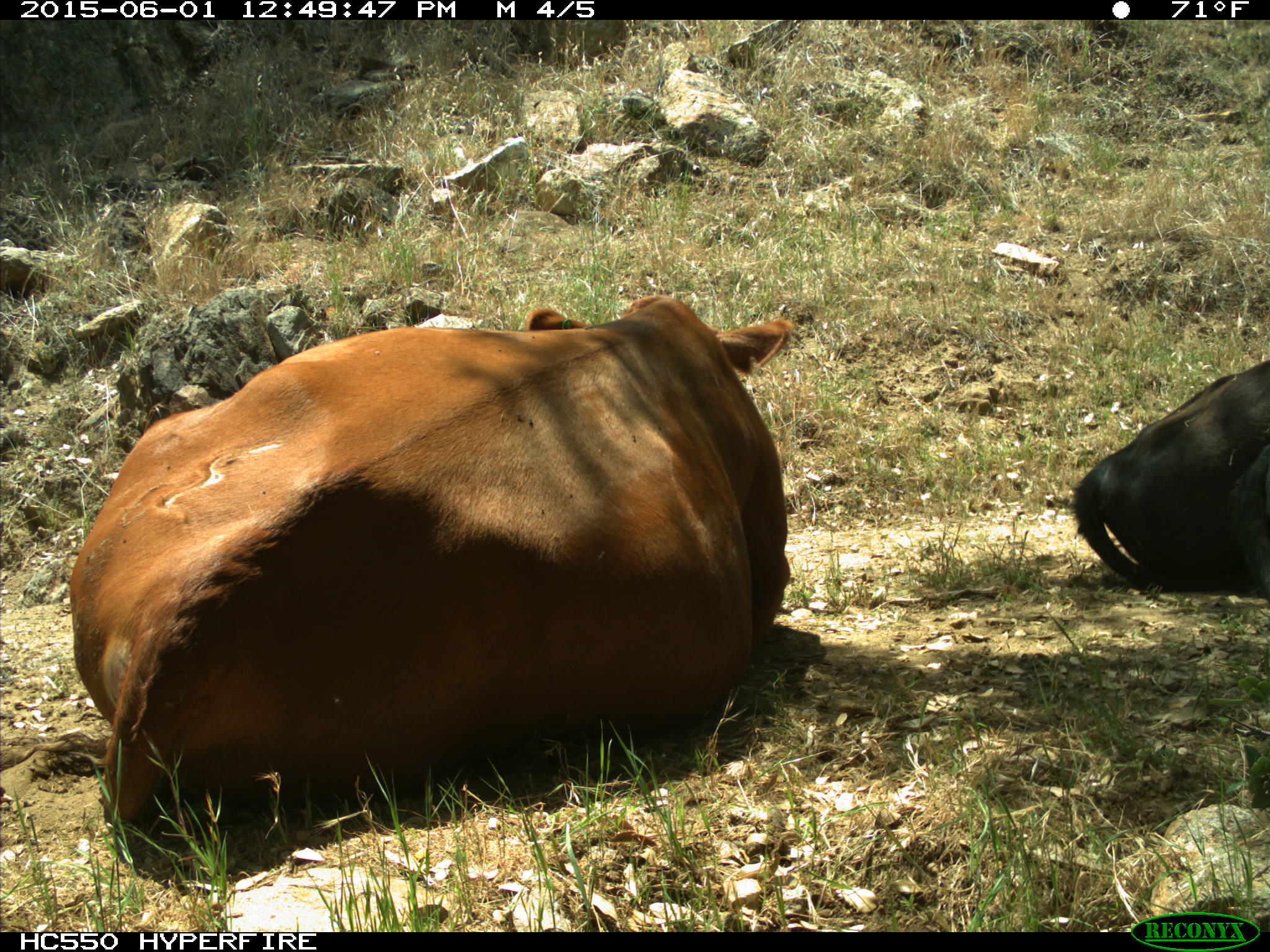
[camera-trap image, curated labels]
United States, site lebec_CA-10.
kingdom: Animalia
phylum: Chordata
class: Mammalia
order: Artiodactyla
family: Bovidae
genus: Bos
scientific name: Bos taurus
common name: domestic cow